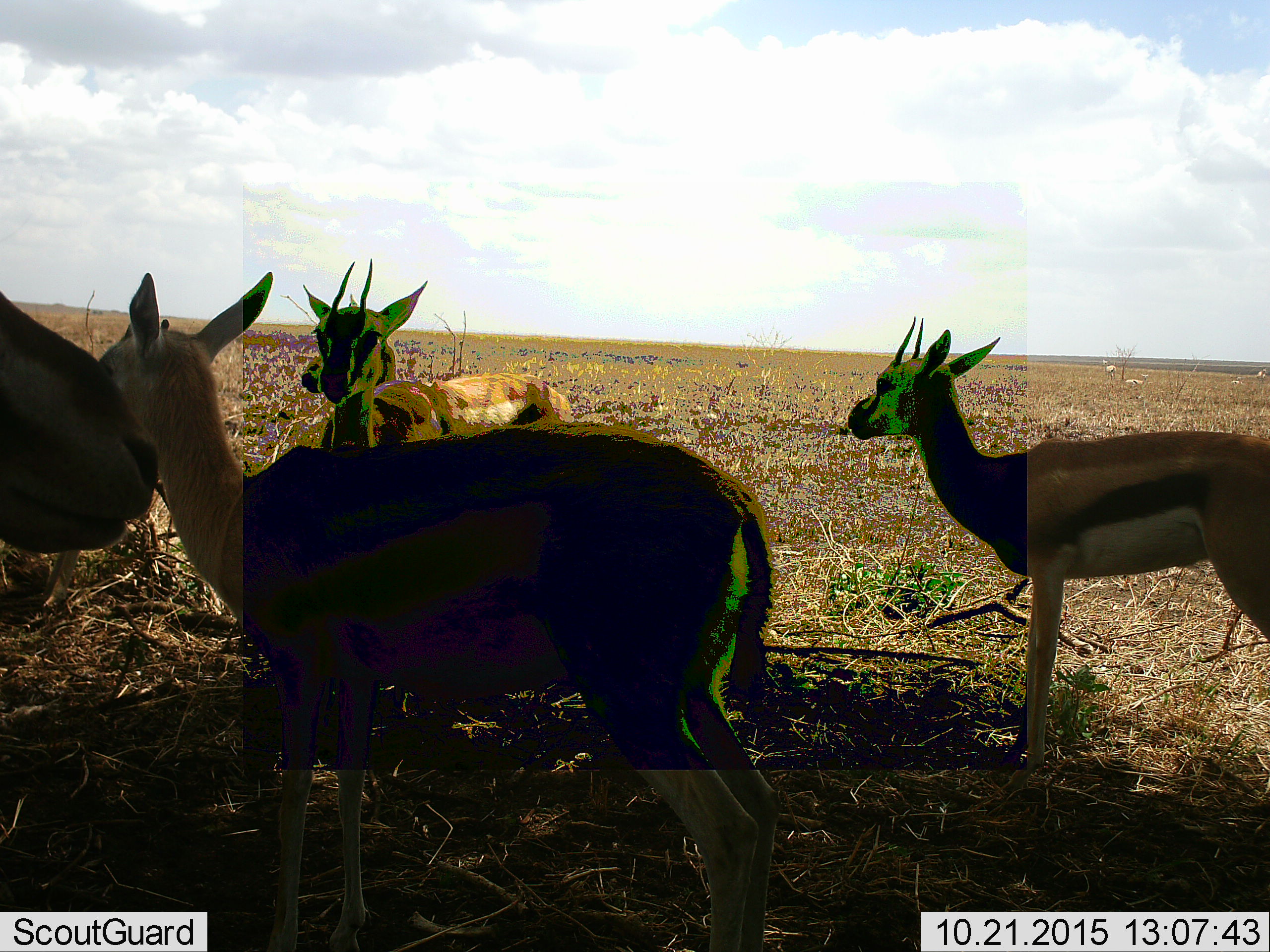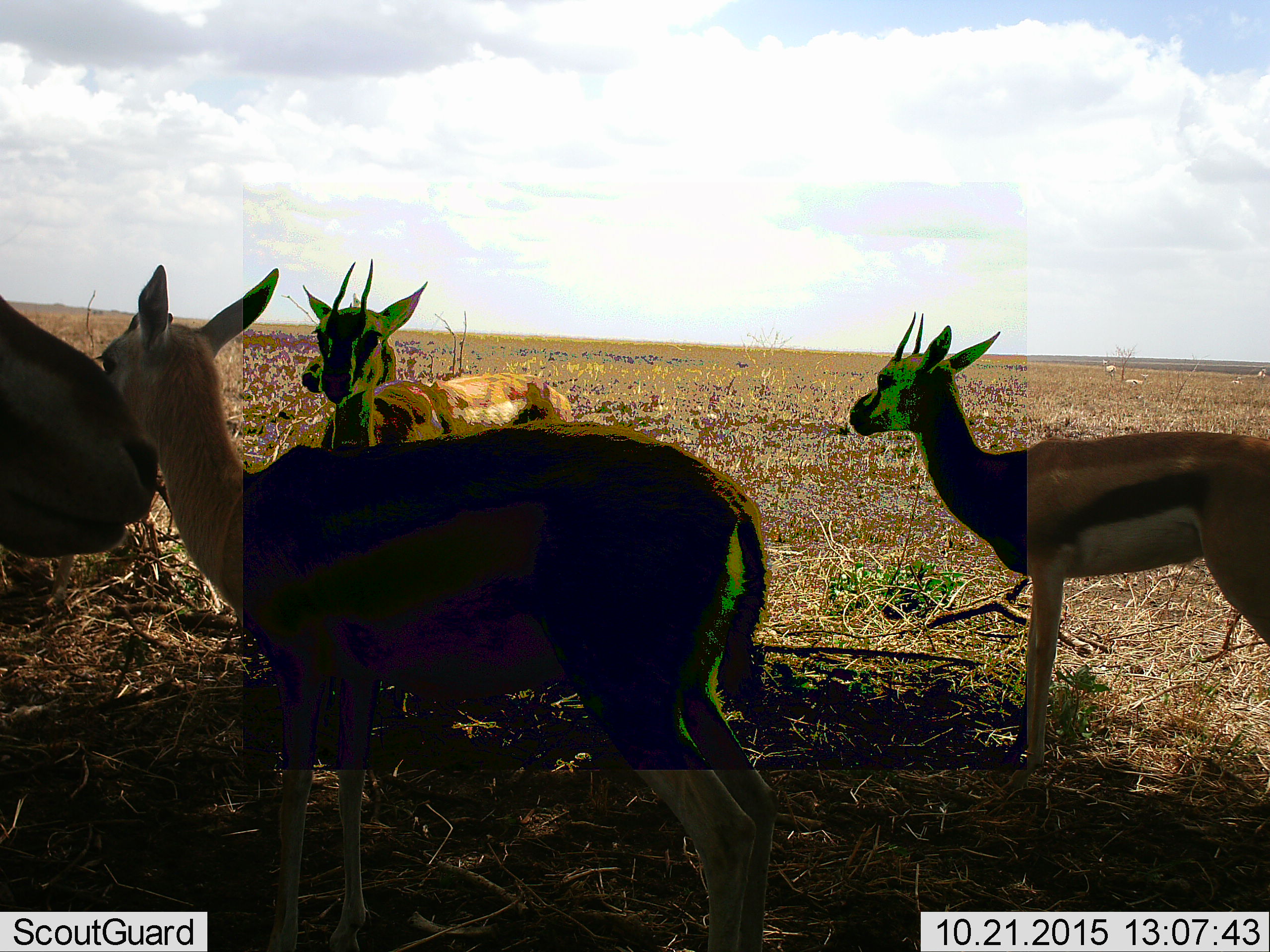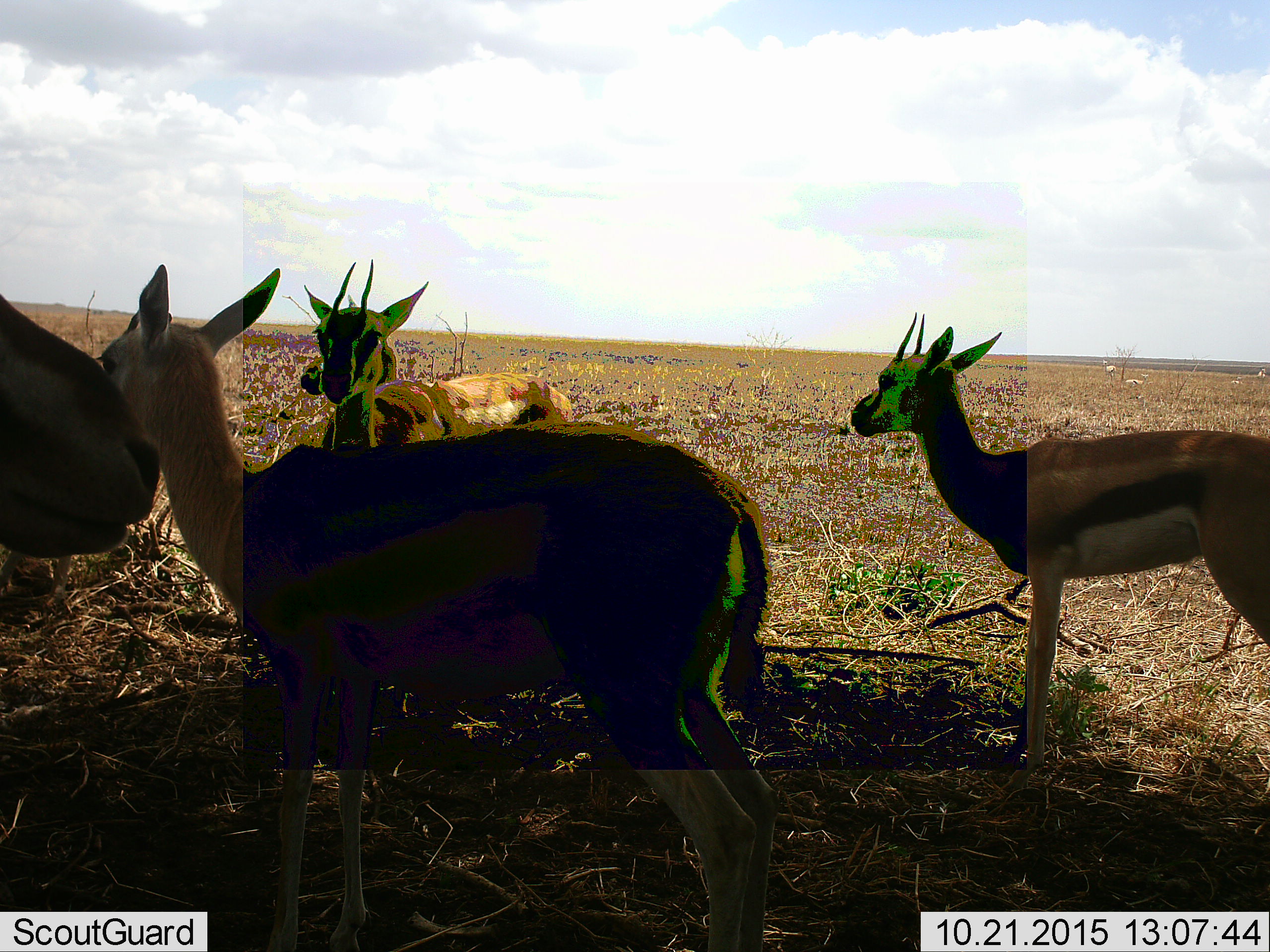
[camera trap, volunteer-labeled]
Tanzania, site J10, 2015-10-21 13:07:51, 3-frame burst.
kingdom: Animalia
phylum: Chordata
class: Mammalia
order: Artiodactyla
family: Bovidae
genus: Eudorcas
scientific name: Eudorcas thomsonii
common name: thomson's gazelle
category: gazellethomsons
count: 6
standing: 100%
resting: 20%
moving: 10%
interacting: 10%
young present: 0%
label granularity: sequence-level